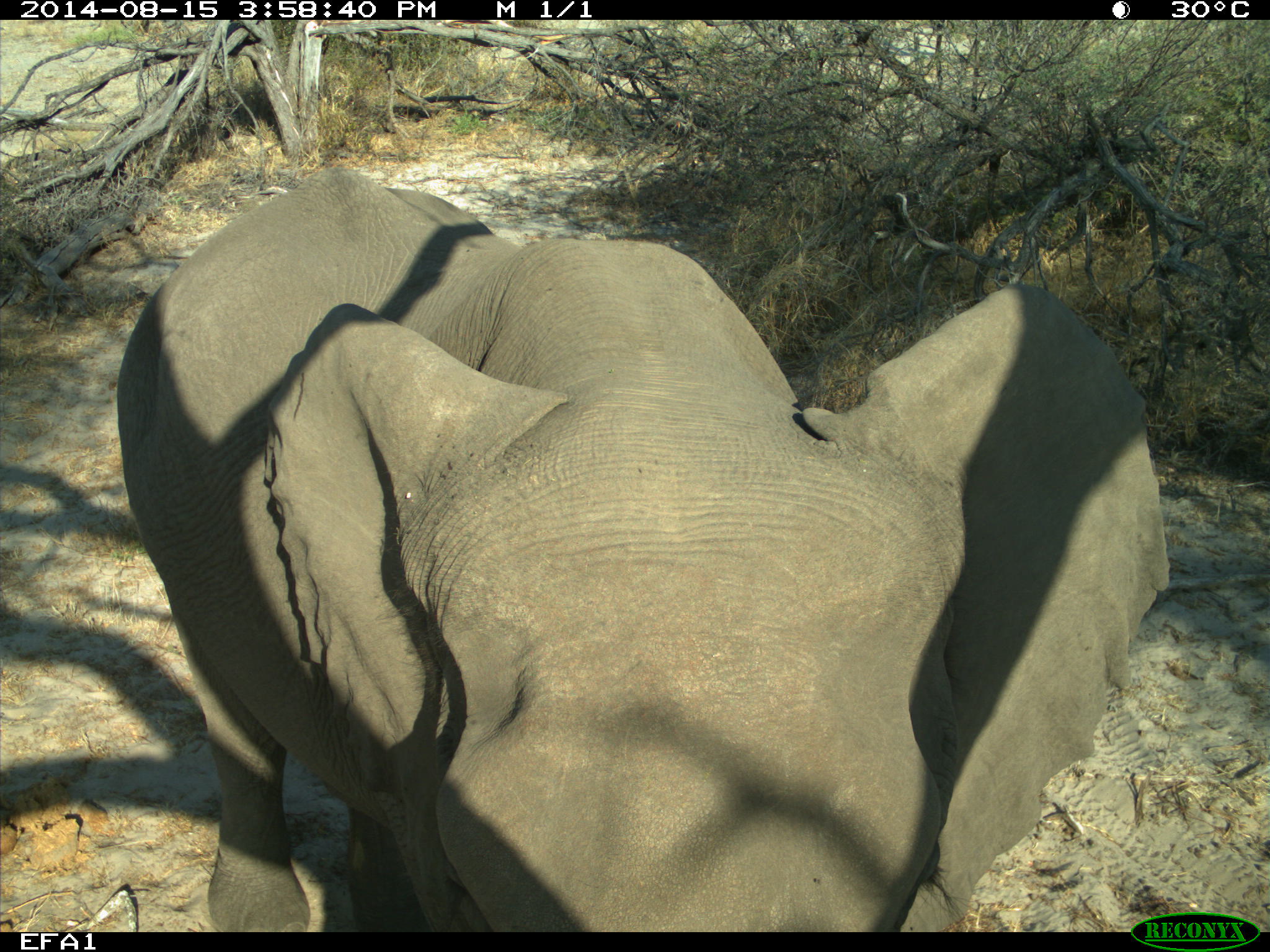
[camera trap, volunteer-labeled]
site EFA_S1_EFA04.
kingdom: Animalia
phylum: Chordata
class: Mammalia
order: Proboscidea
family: Elephantidae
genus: Loxodonta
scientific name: Loxodonta africana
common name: african bush elephant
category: elephant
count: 1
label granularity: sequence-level